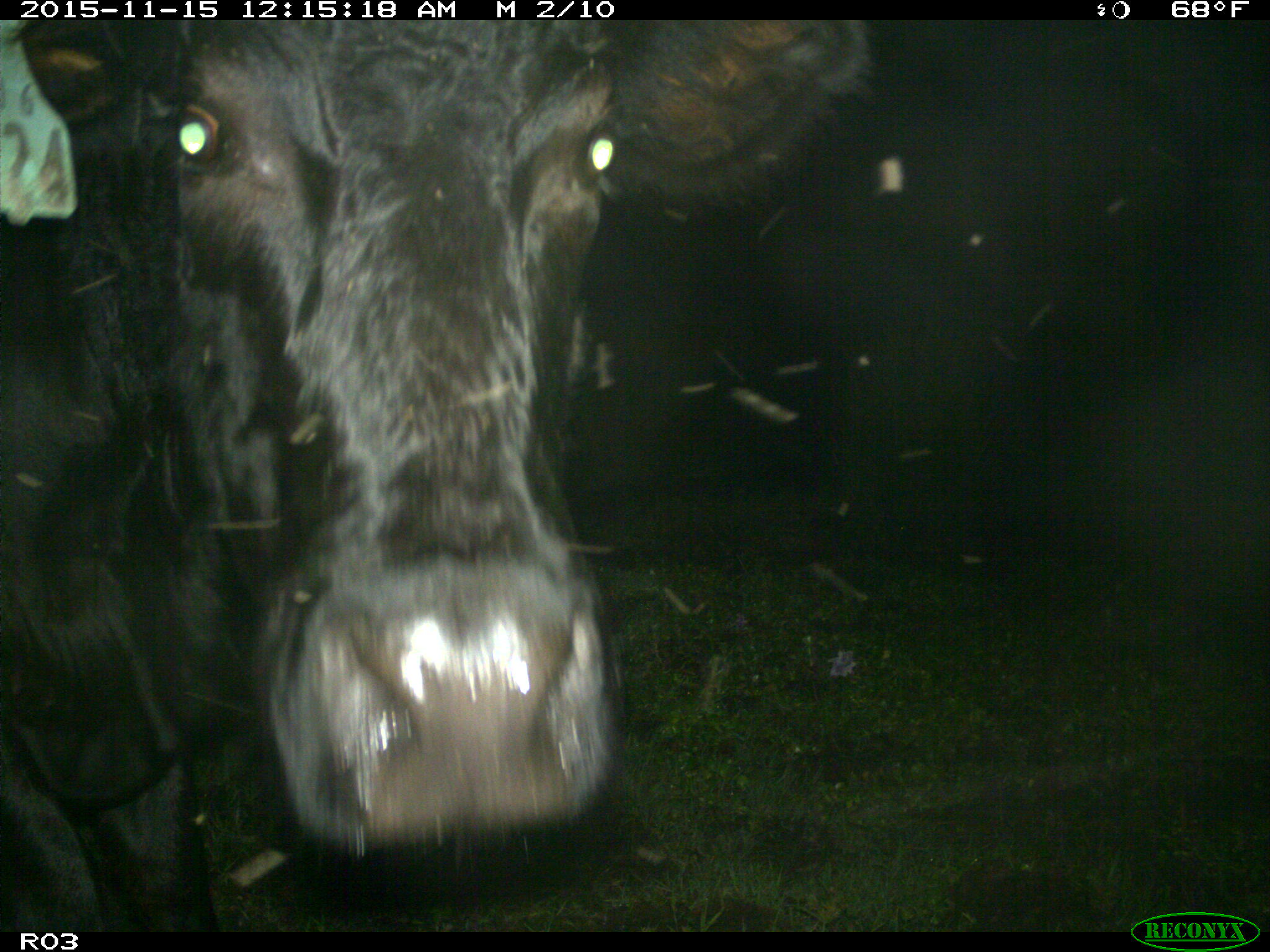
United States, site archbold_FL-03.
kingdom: Animalia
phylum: Chordata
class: Mammalia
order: Artiodactyla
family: Bovidae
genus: Bos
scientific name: Bos taurus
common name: domestic cow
Bos taurus (domestic cow).